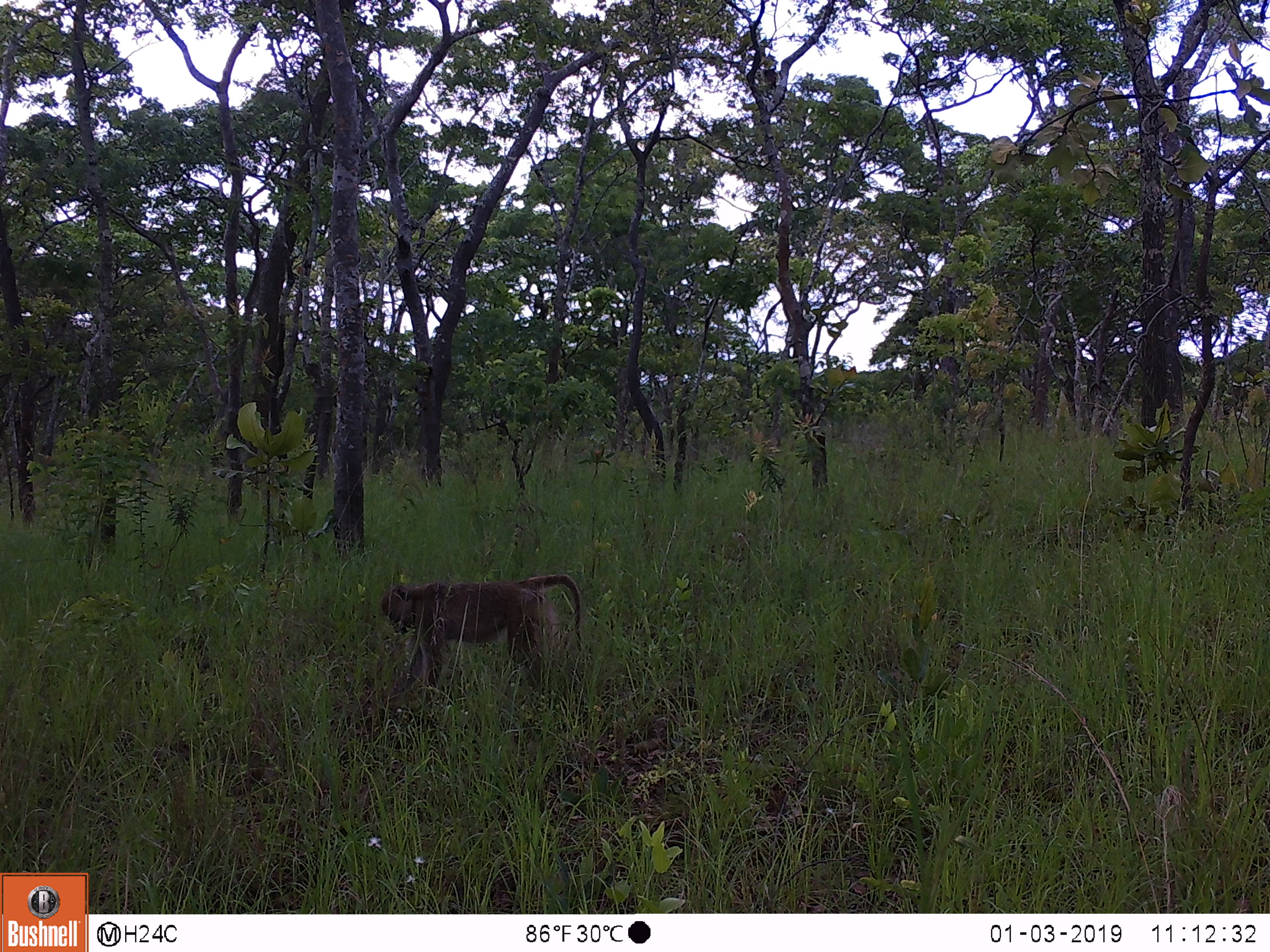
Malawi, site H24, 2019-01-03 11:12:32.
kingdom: Animalia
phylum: Chordata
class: Mammalia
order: Primates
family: Cercopithecidae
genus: Papio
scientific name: Papio cynocephalus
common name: yellow baboon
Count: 1.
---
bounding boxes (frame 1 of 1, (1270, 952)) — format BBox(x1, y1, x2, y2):
yellow baboon: BBox(378, 570, 590, 702)